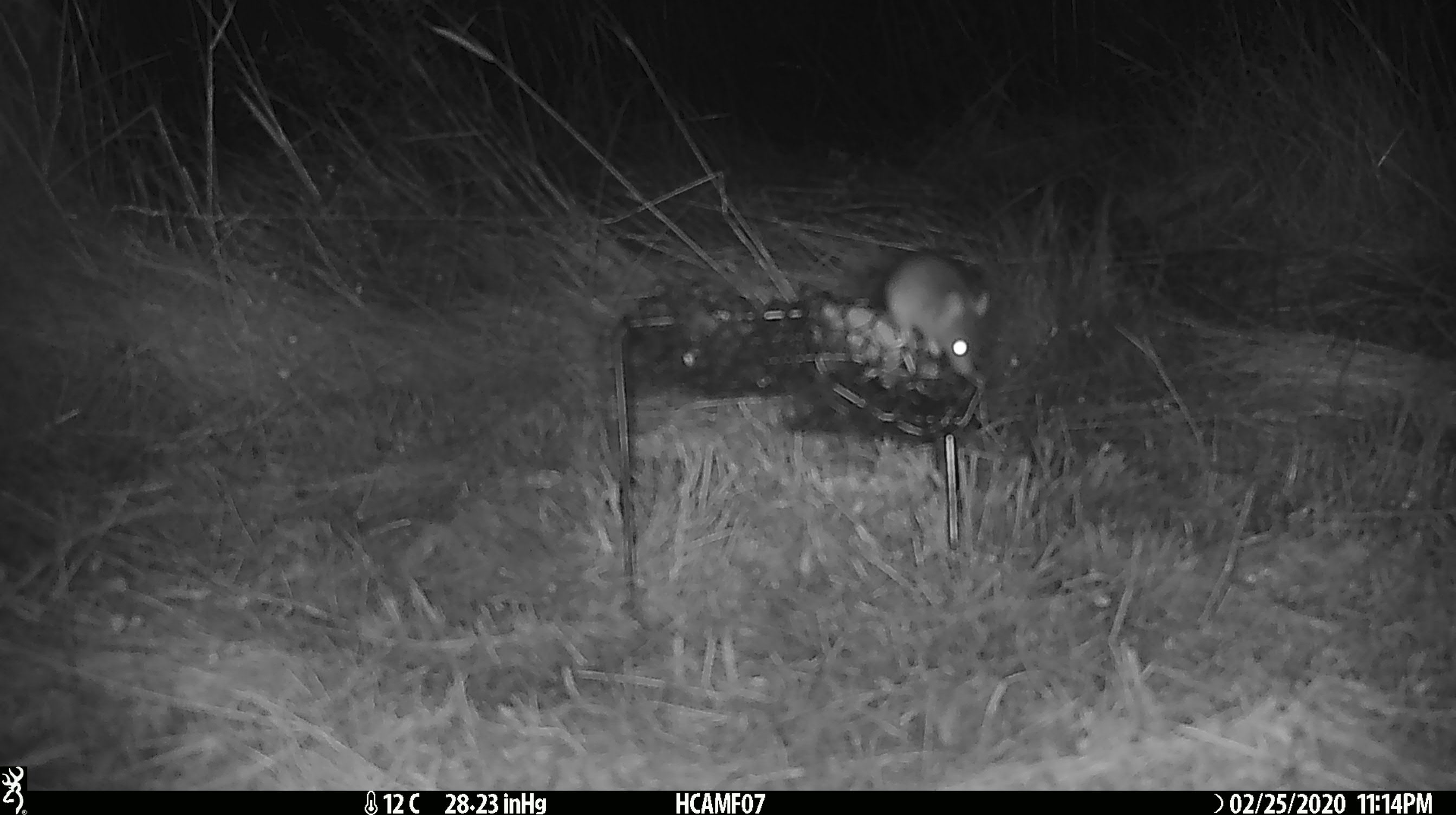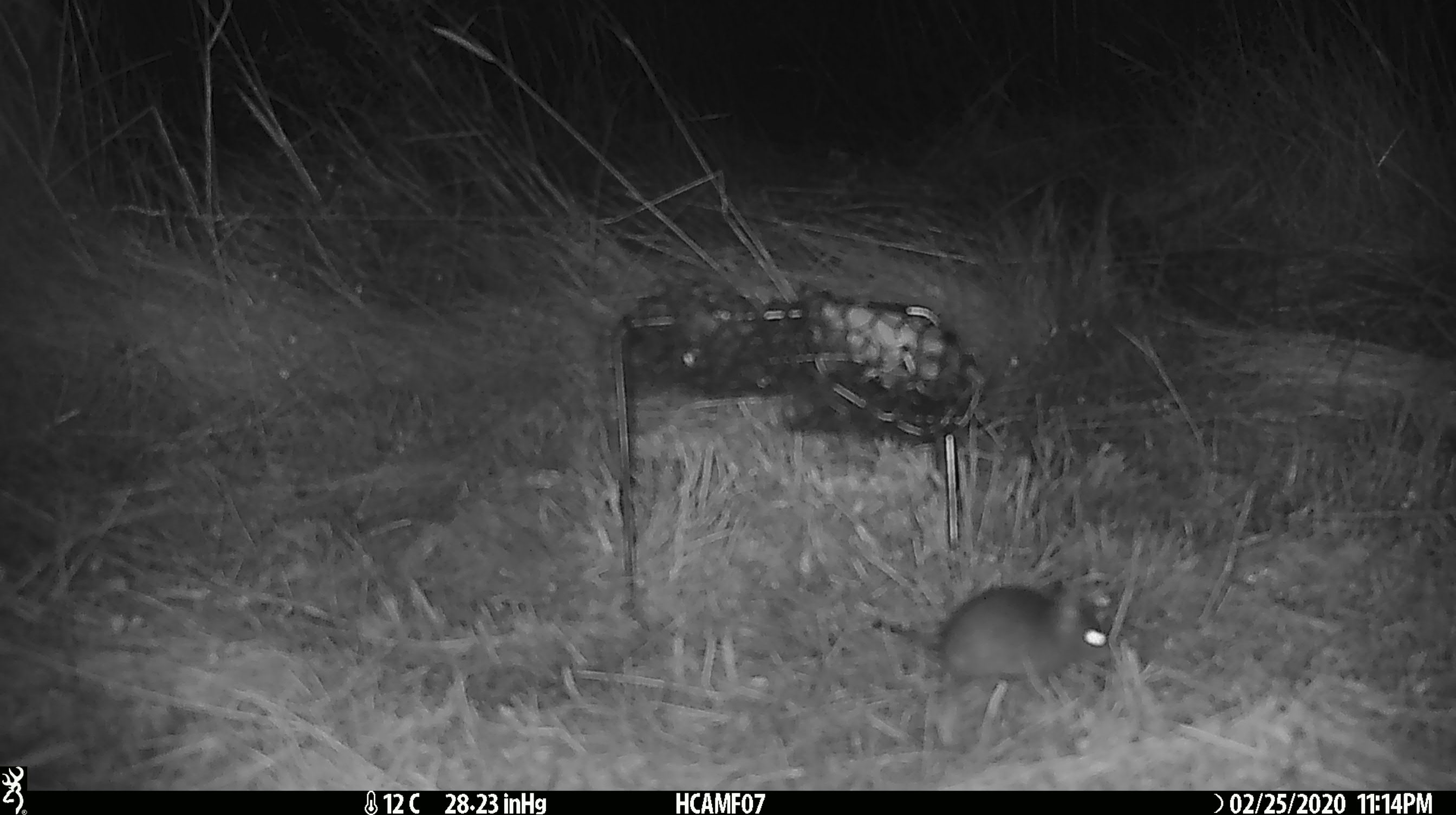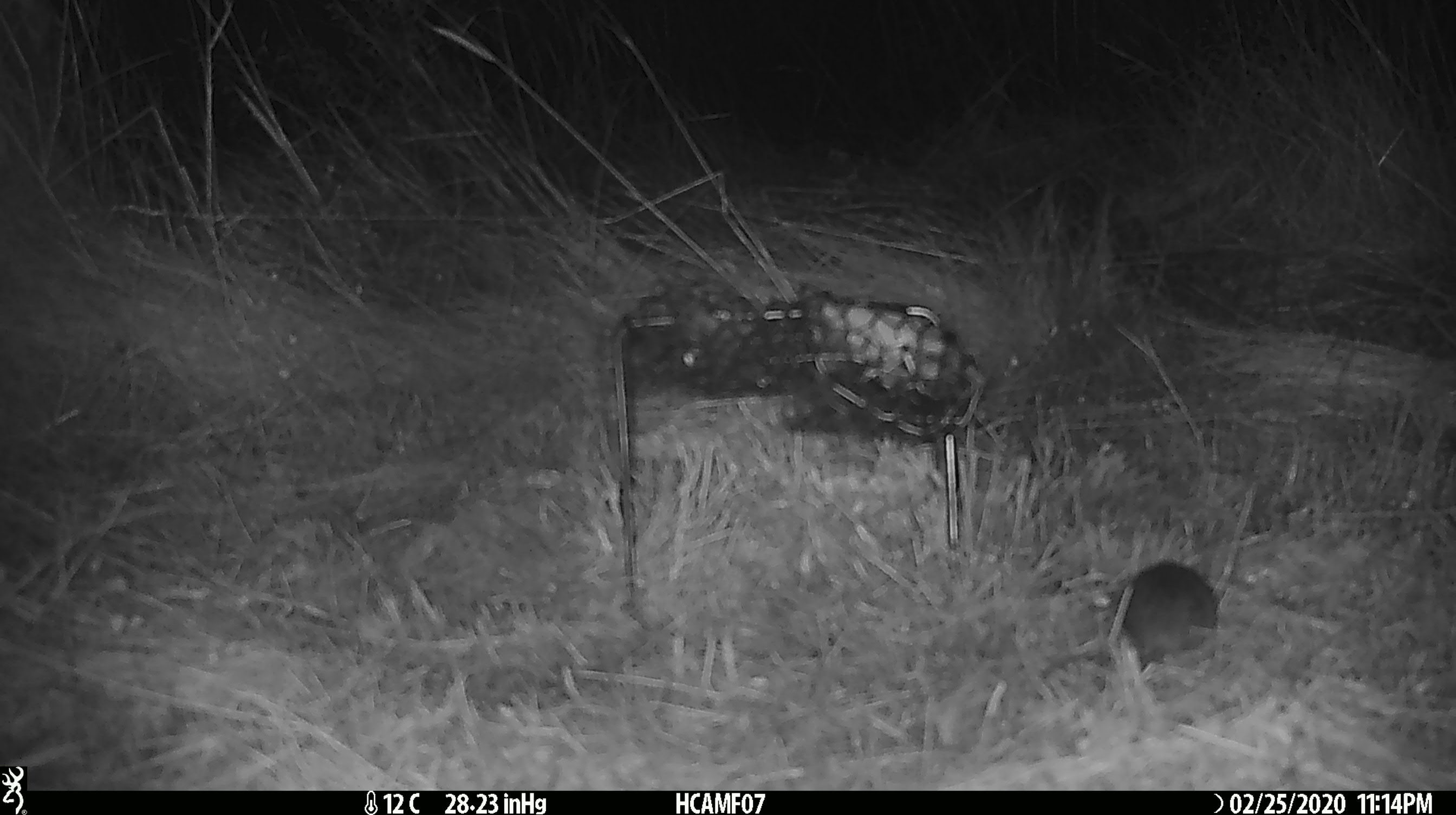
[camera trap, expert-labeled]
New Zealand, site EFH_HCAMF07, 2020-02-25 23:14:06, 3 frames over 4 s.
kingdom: Animalia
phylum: Chordata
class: Mammalia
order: Rodentia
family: Muridae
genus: Mus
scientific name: Mus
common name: mouse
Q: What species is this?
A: Mouse (Mus).